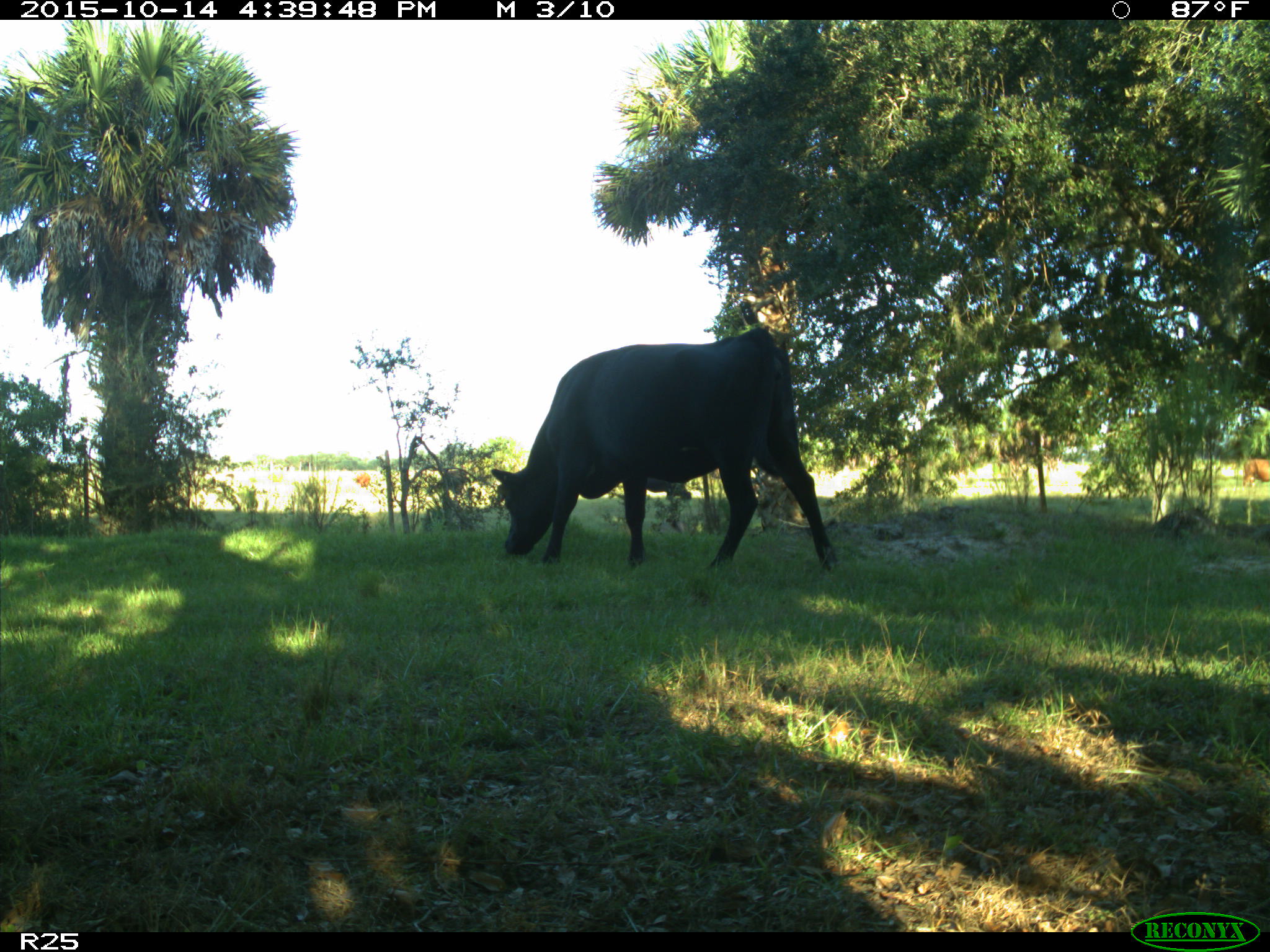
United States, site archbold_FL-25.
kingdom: Animalia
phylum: Chordata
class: Mammalia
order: Artiodactyla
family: Bovidae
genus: Bos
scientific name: Bos taurus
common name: domestic cow